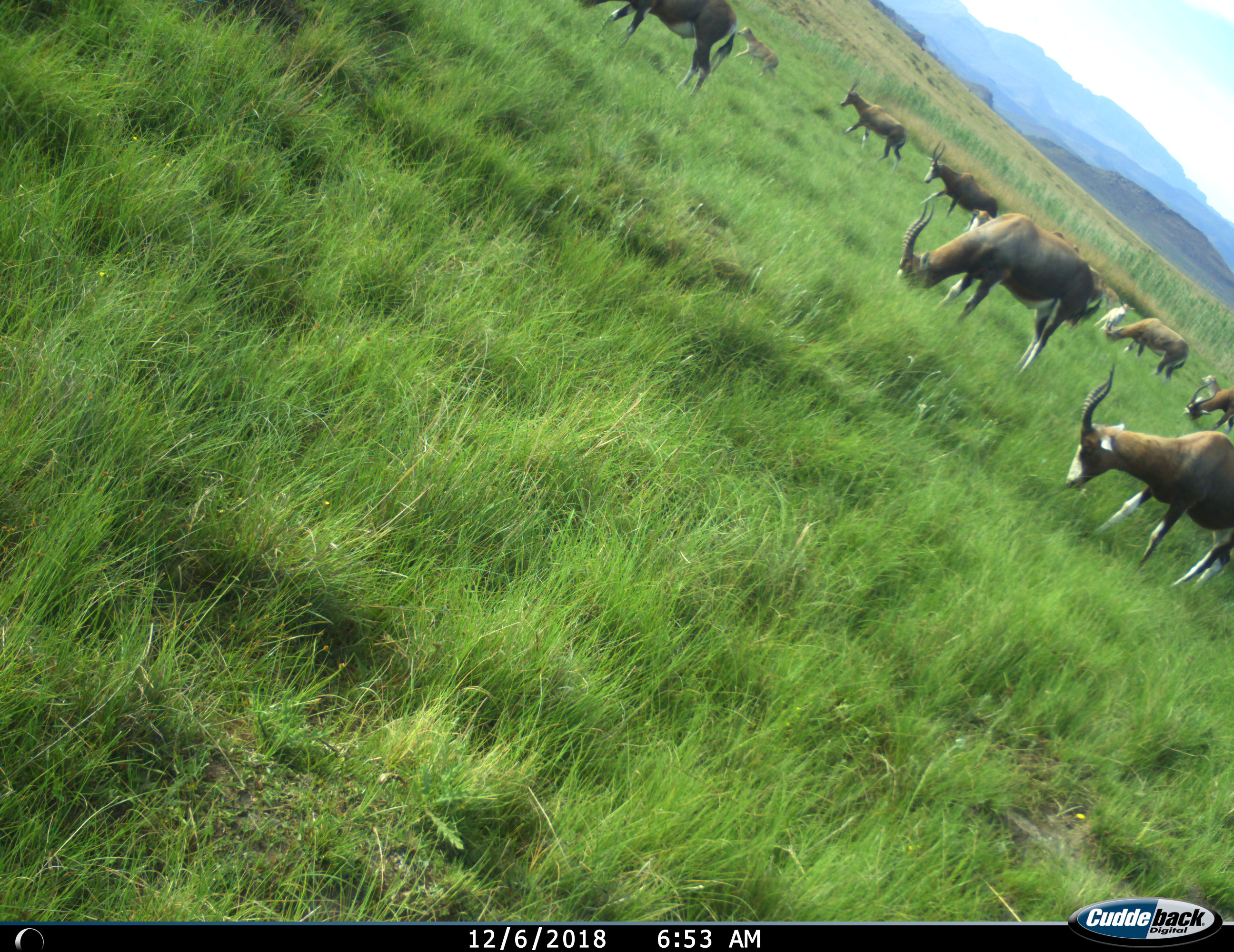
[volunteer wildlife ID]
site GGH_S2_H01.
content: unidentified animal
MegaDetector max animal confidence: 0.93